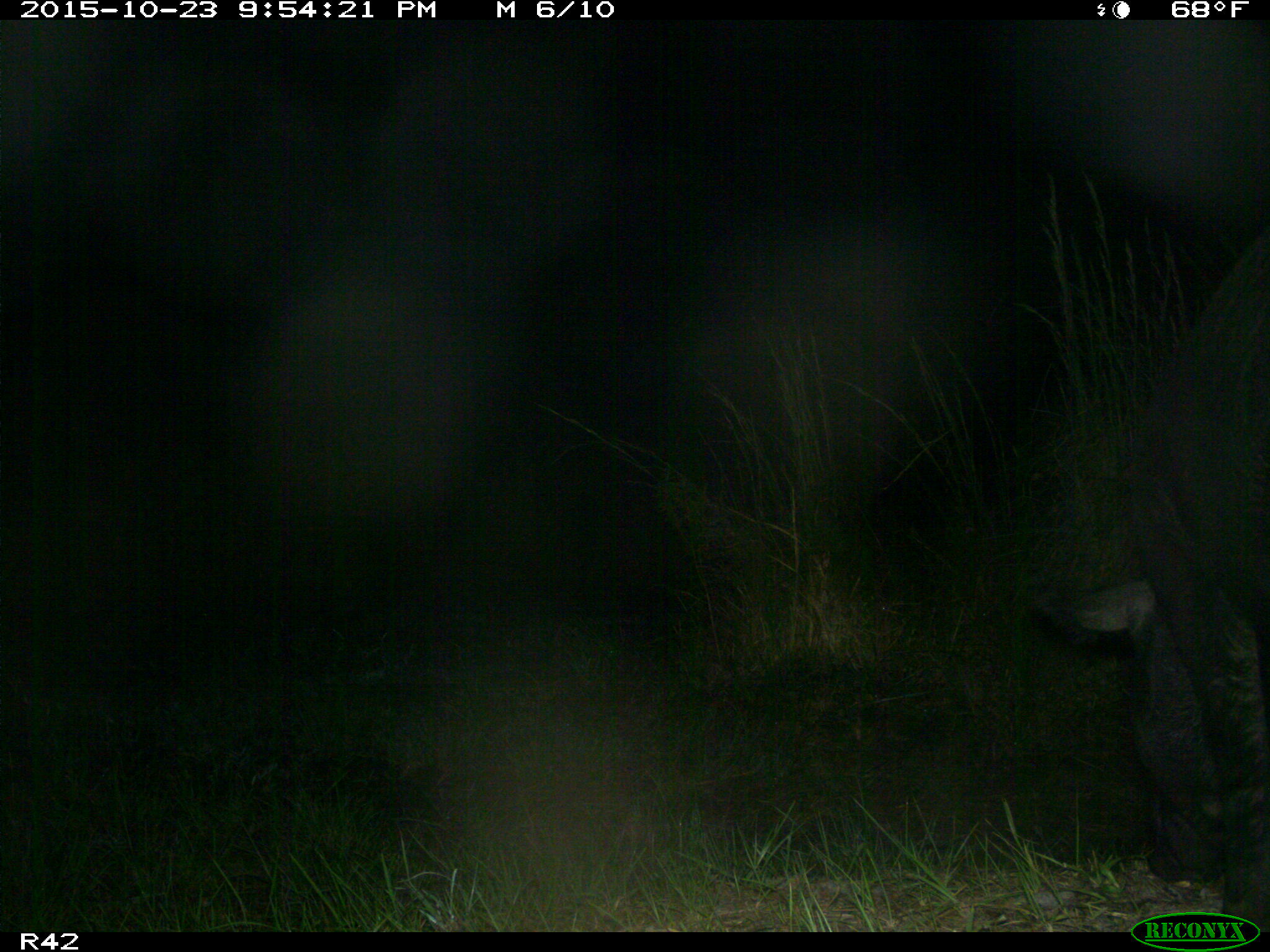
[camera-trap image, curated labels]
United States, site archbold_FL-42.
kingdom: Animalia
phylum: Chordata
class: Mammalia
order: Artiodactyla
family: Suidae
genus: Sus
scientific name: Sus scrofa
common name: wild boar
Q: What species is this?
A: Sus scrofa (wild boar).